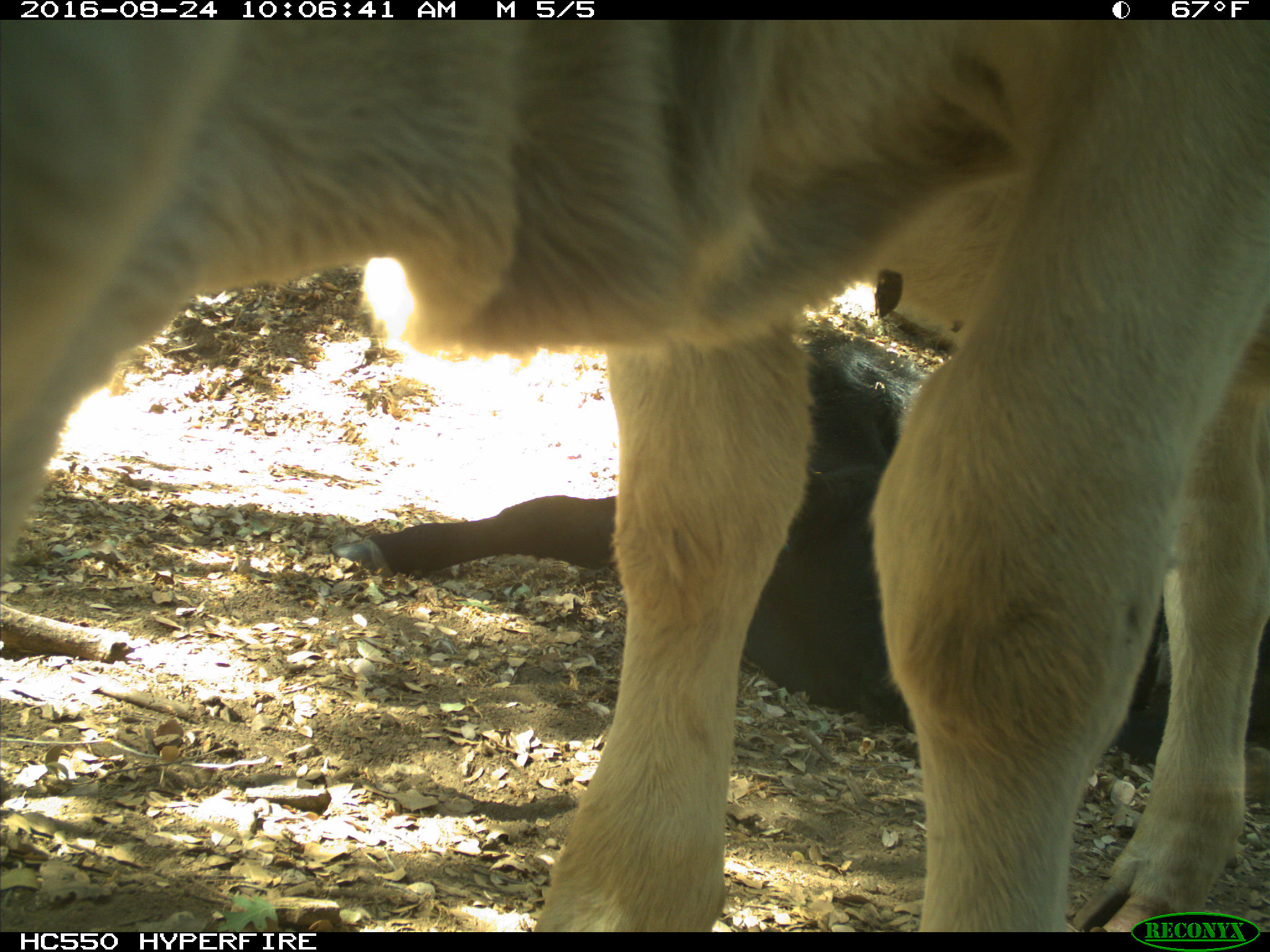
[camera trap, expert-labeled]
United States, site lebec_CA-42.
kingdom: Animalia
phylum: Chordata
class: Mammalia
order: Artiodactyla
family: Bovidae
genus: Bos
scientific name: Bos taurus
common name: domestic cow